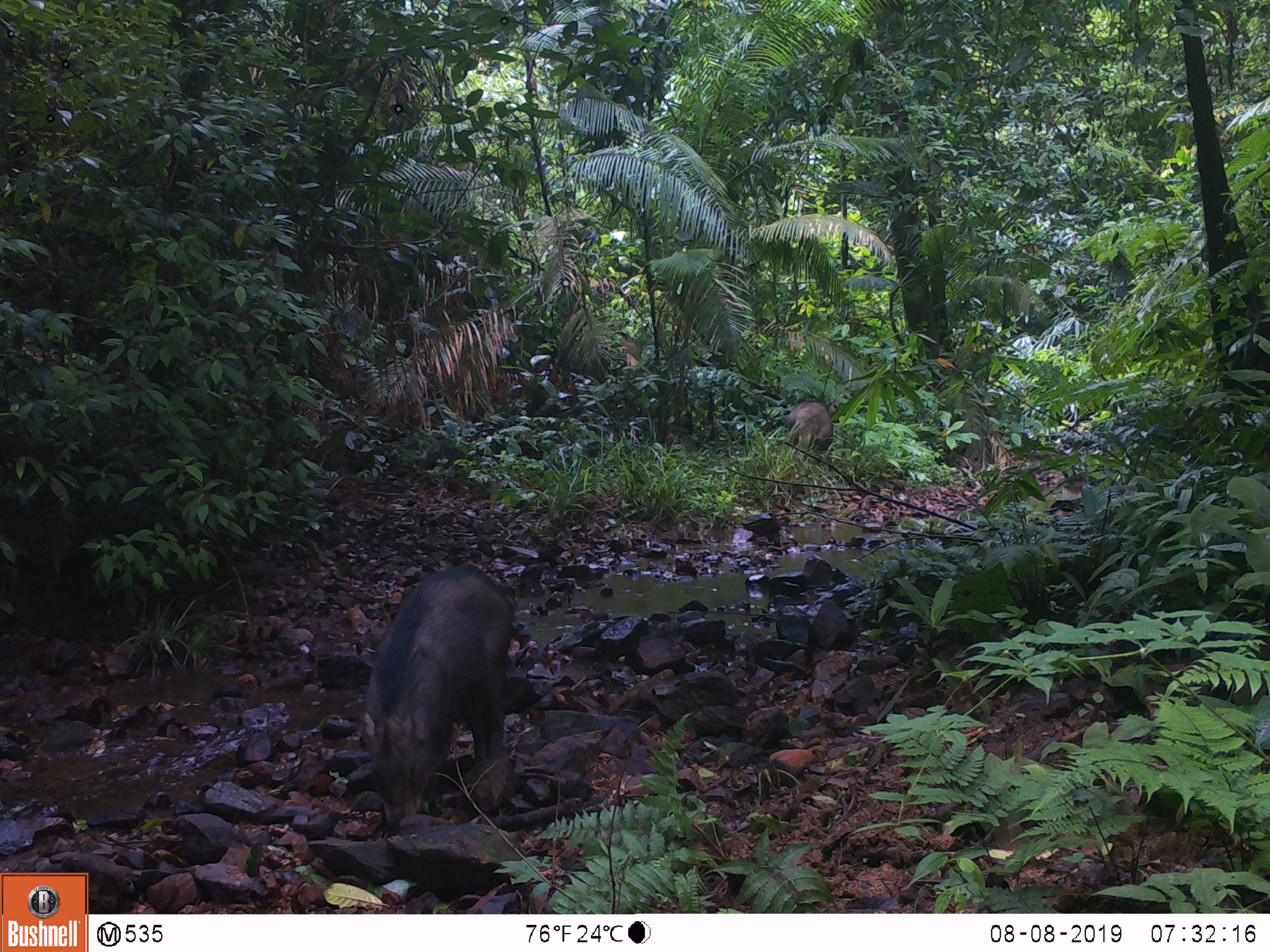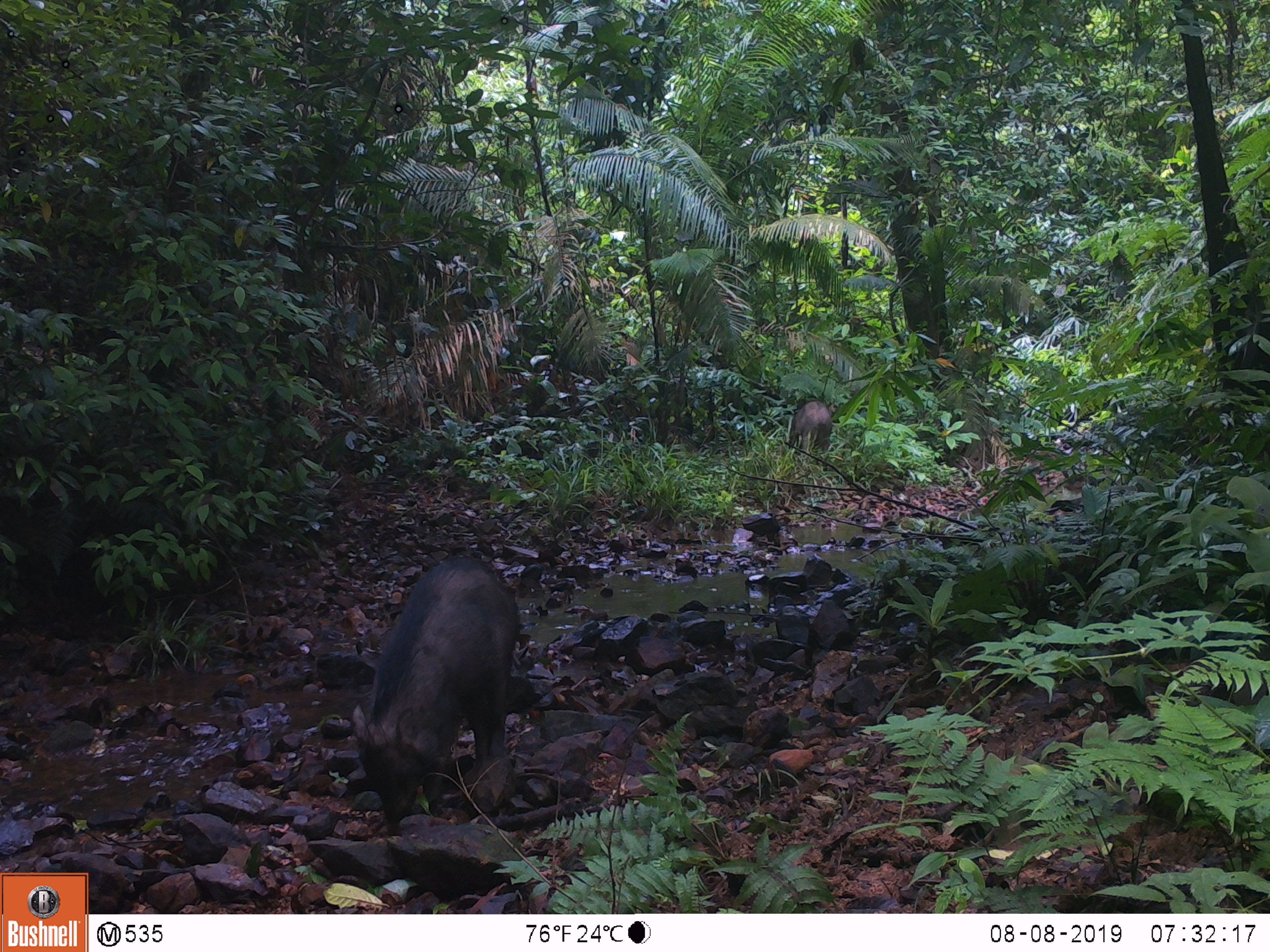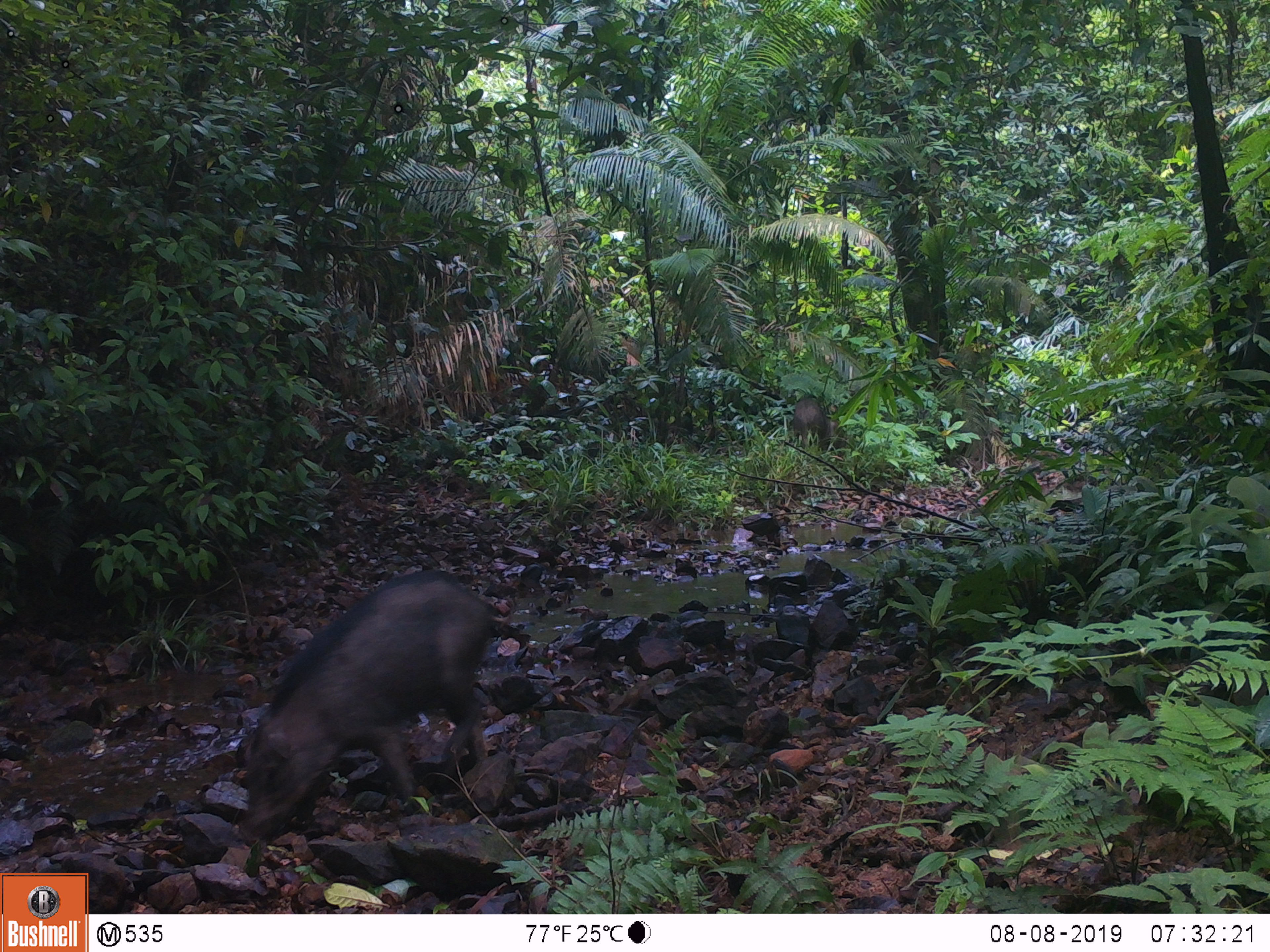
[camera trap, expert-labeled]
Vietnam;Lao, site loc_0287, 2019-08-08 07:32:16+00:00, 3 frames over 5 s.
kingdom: Animalia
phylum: Chordata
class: Mammalia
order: Artiodactyla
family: Suidae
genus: Sus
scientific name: Sus scrofa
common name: eurasian wild pig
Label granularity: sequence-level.